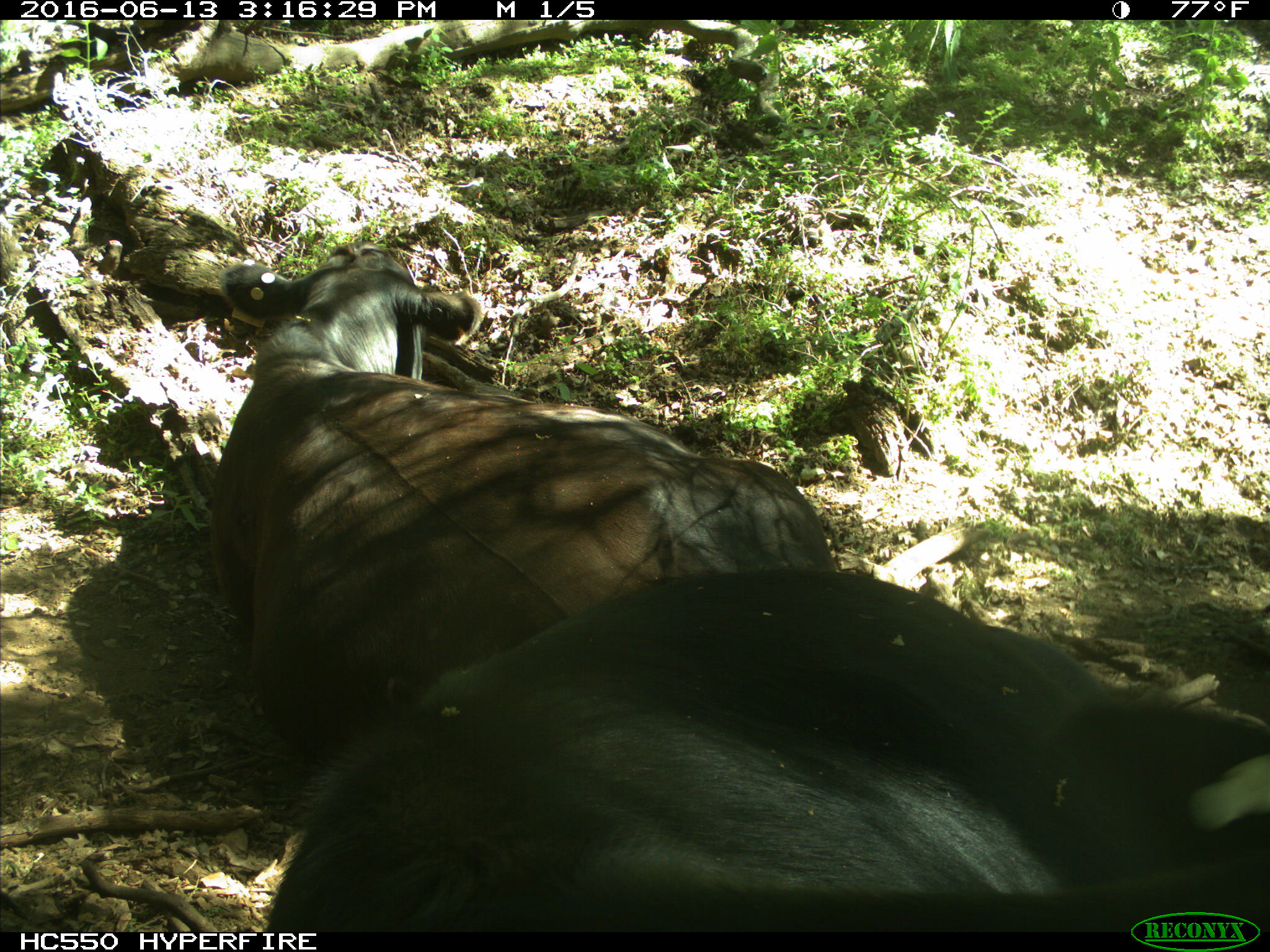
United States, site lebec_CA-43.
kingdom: Animalia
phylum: Chordata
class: Mammalia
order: Artiodactyla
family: Bovidae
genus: Bos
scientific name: Bos taurus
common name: domestic cow